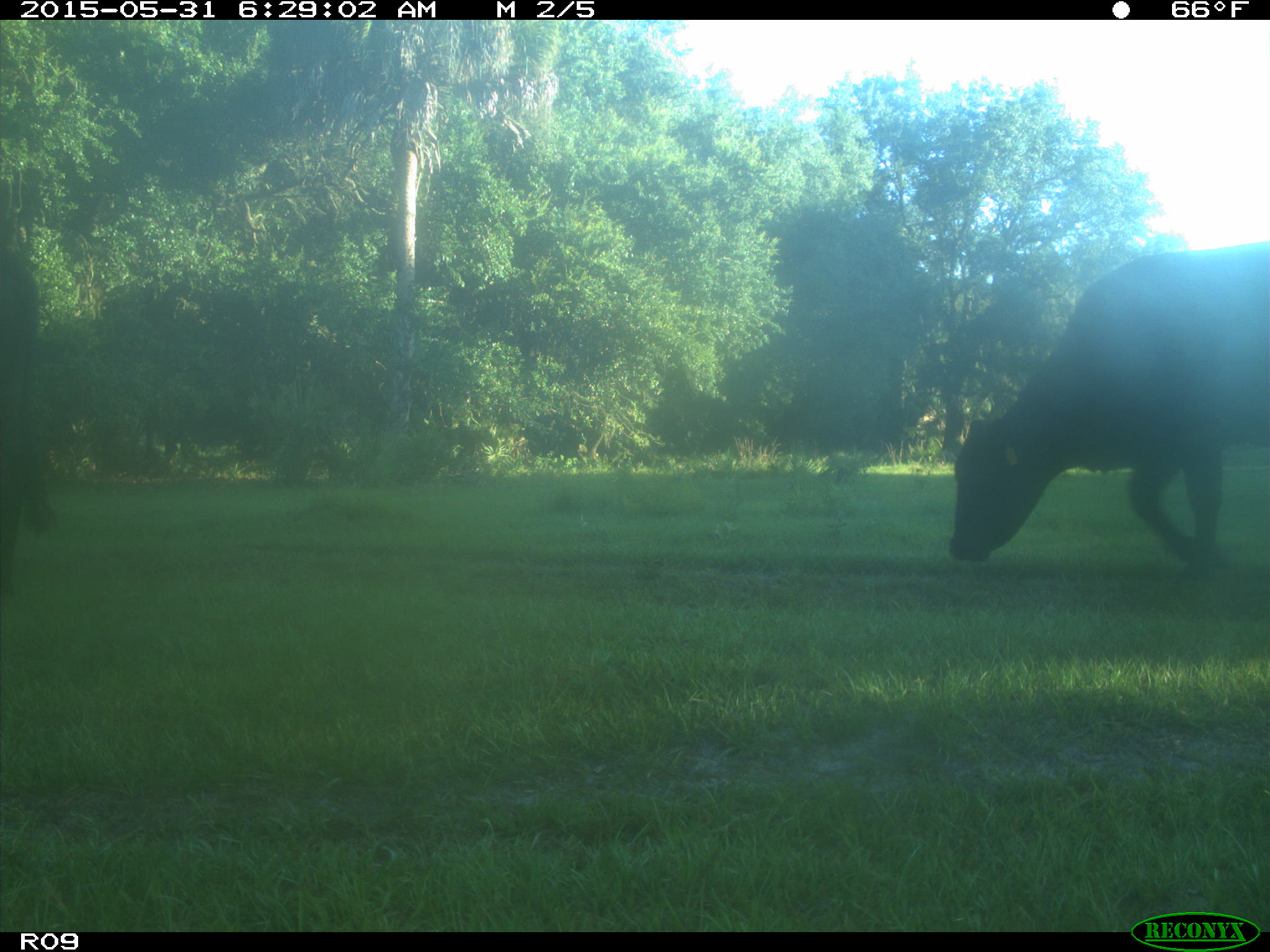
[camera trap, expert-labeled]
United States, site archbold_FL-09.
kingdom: Animalia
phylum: Chordata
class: Mammalia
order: Artiodactyla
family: Bovidae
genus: Bos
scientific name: Bos taurus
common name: domestic cow